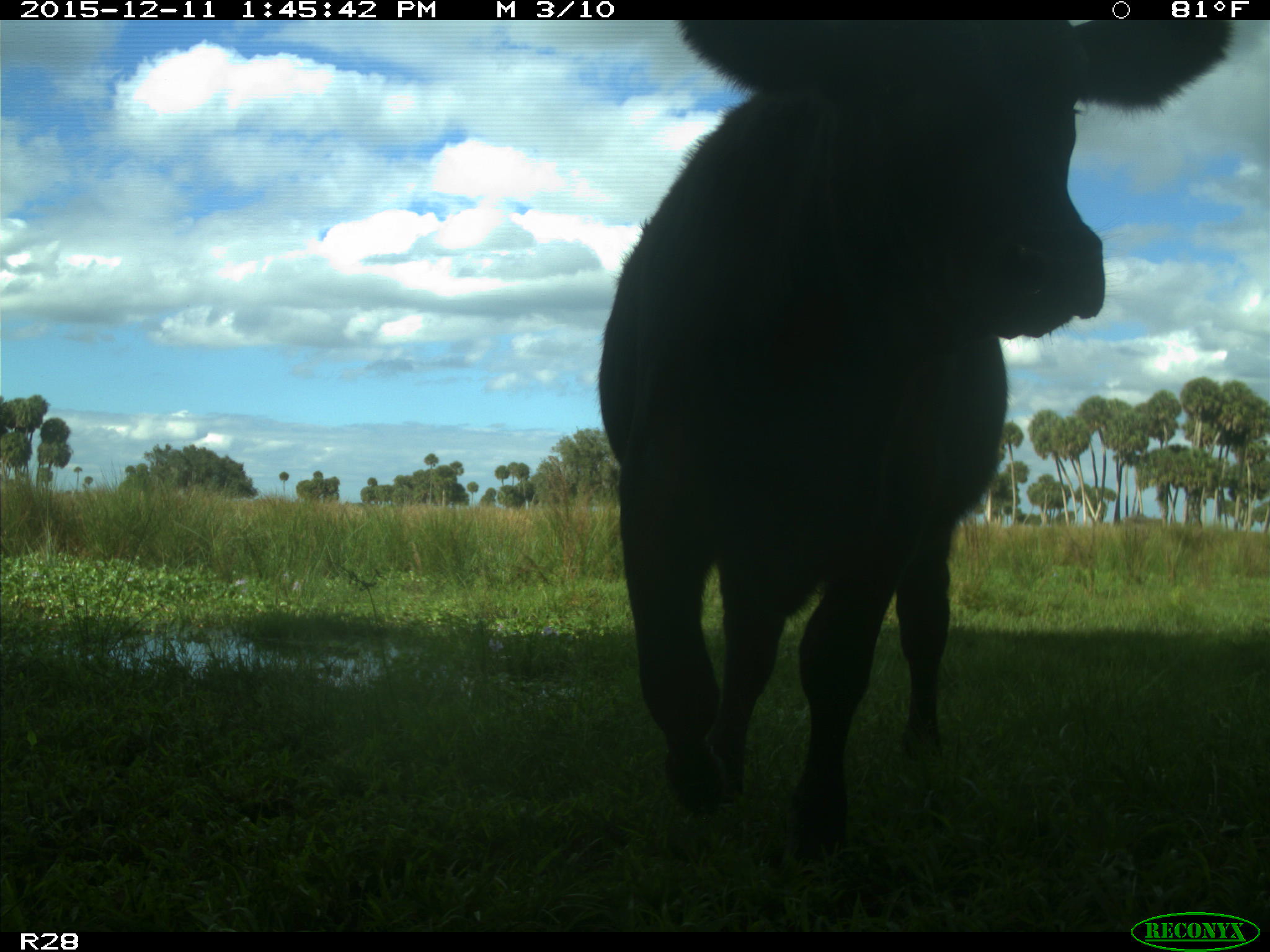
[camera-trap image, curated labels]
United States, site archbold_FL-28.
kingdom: Animalia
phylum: Chordata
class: Mammalia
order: Artiodactyla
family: Bovidae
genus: Bos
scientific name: Bos taurus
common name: domestic cow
Bos taurus (domestic cow).